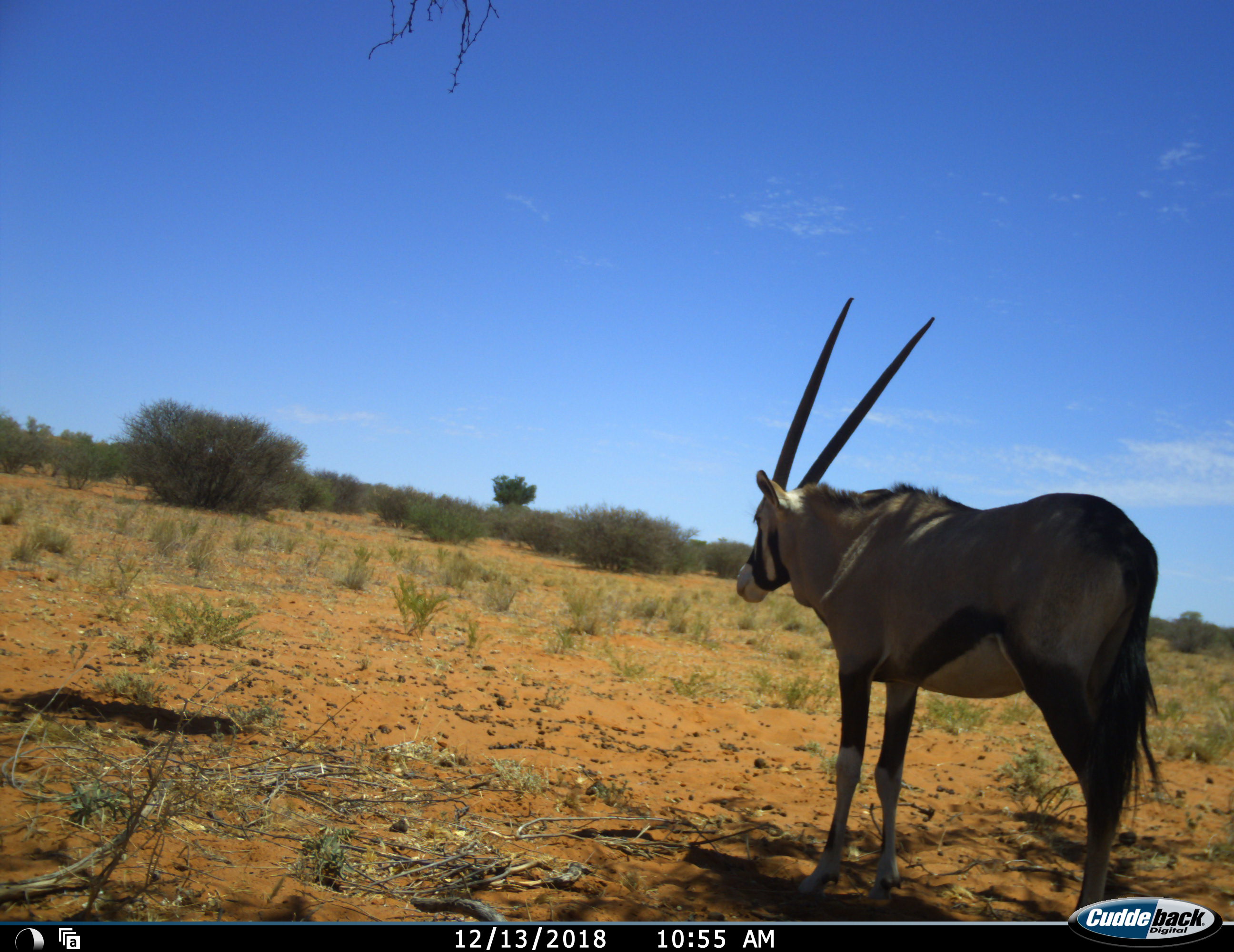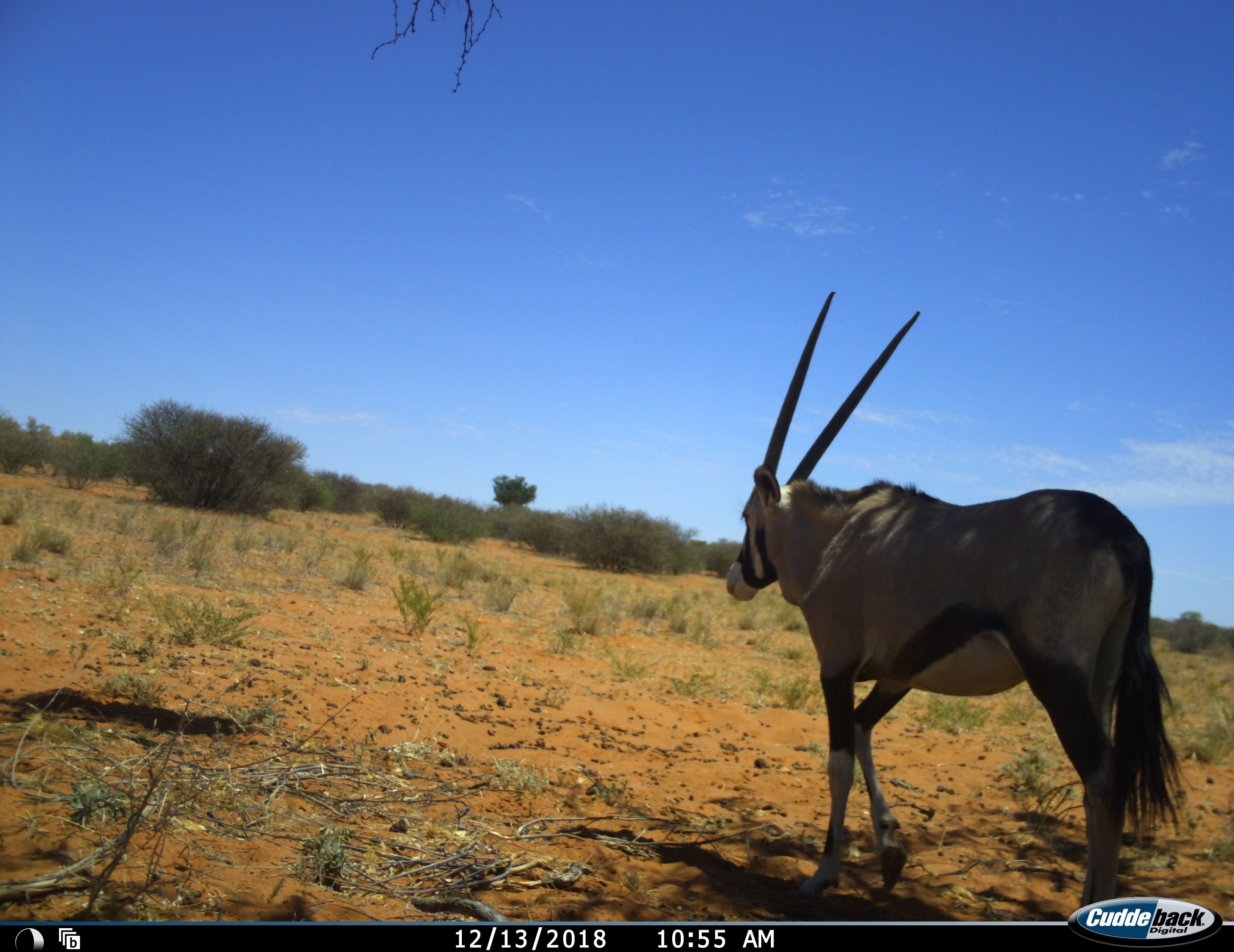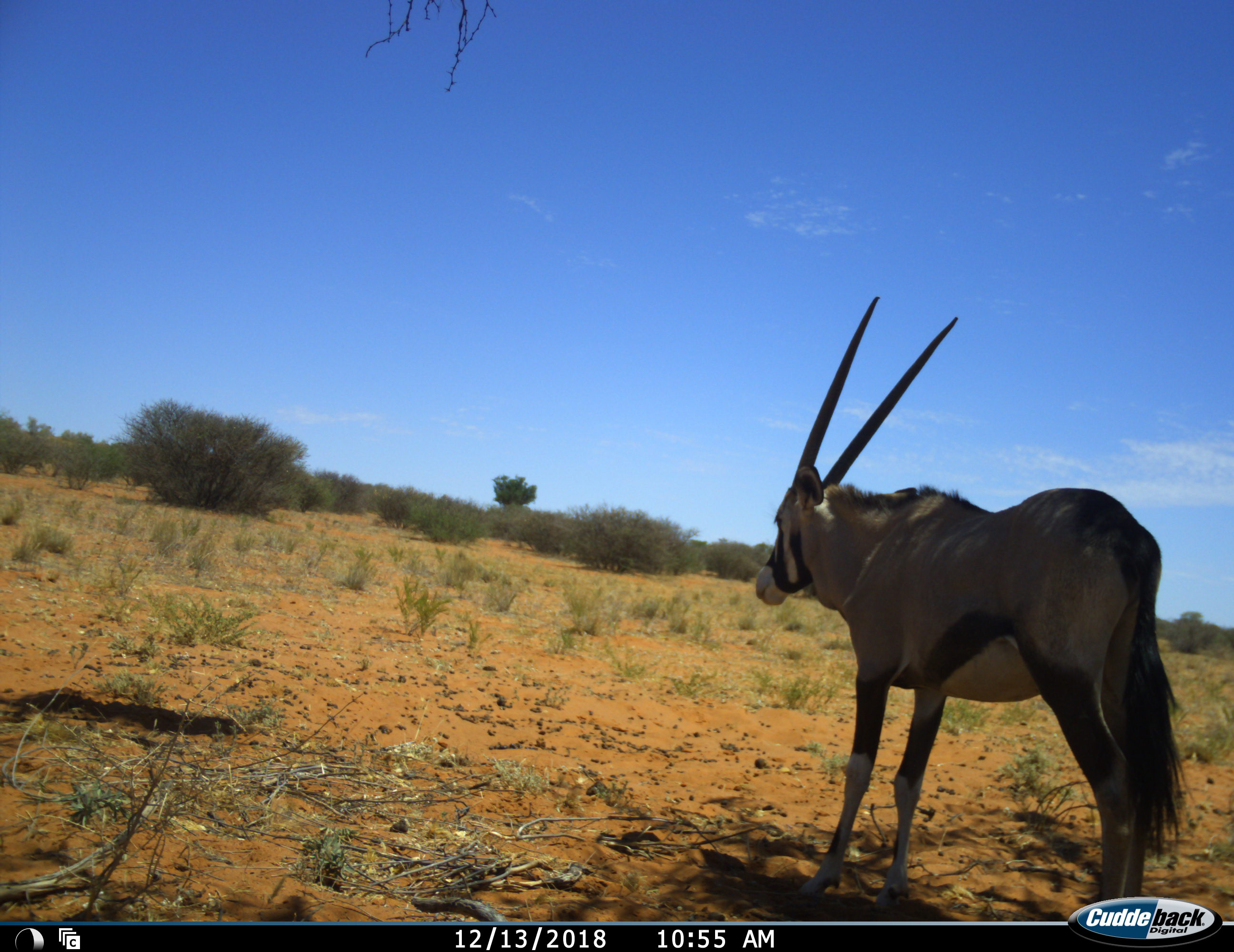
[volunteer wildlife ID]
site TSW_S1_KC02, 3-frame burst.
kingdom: Animalia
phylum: Chordata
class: Mammalia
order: Artiodactyla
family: Bovidae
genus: Oryx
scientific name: Oryx gazella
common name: gemsbok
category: oryx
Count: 1.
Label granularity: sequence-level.